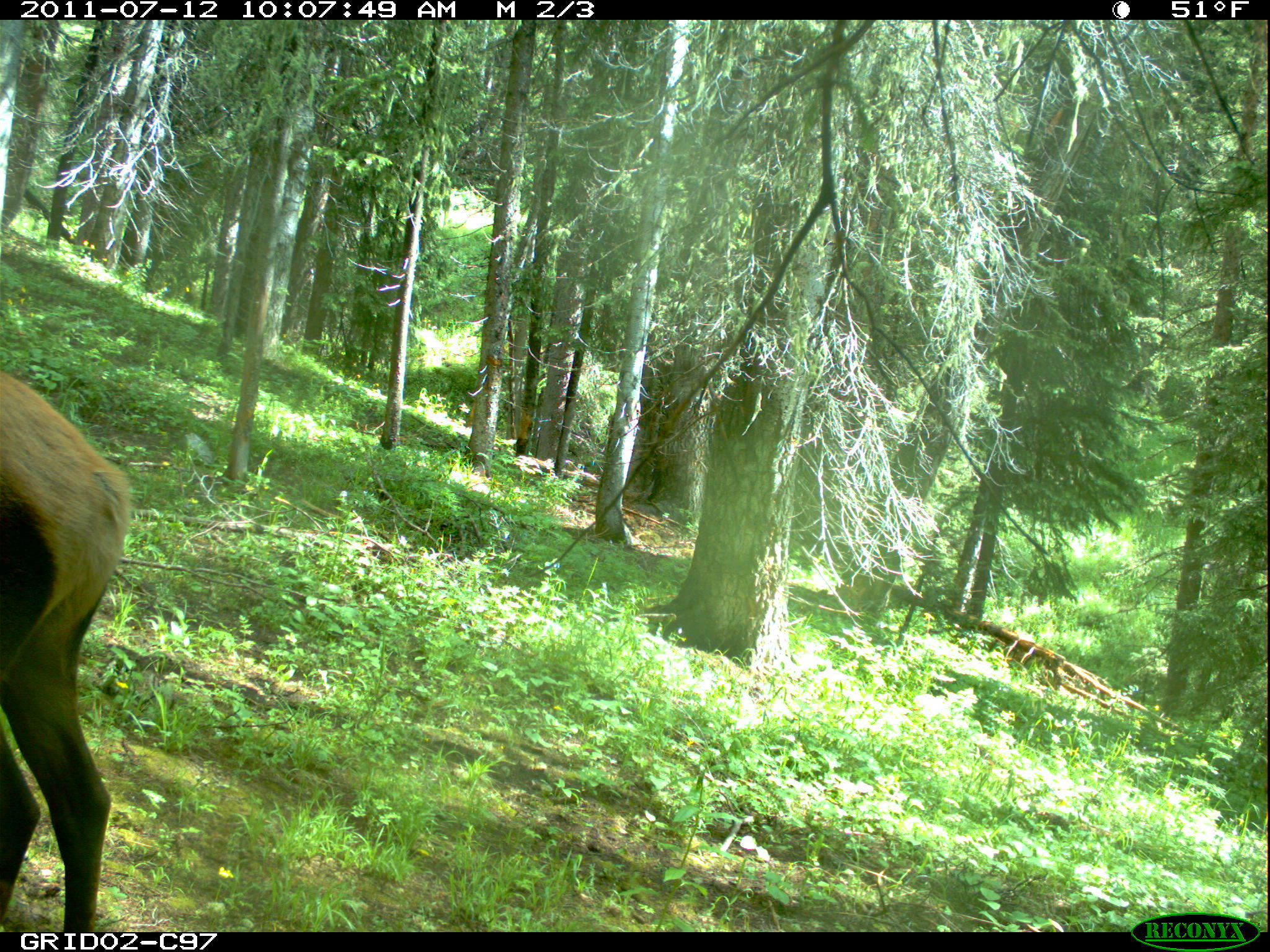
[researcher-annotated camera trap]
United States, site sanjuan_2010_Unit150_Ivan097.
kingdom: Animalia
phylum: Chordata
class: Mammalia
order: Artiodactyla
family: Cervidae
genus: Cervus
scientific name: Cervus elaphus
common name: red deer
Cervus elaphus (red deer).